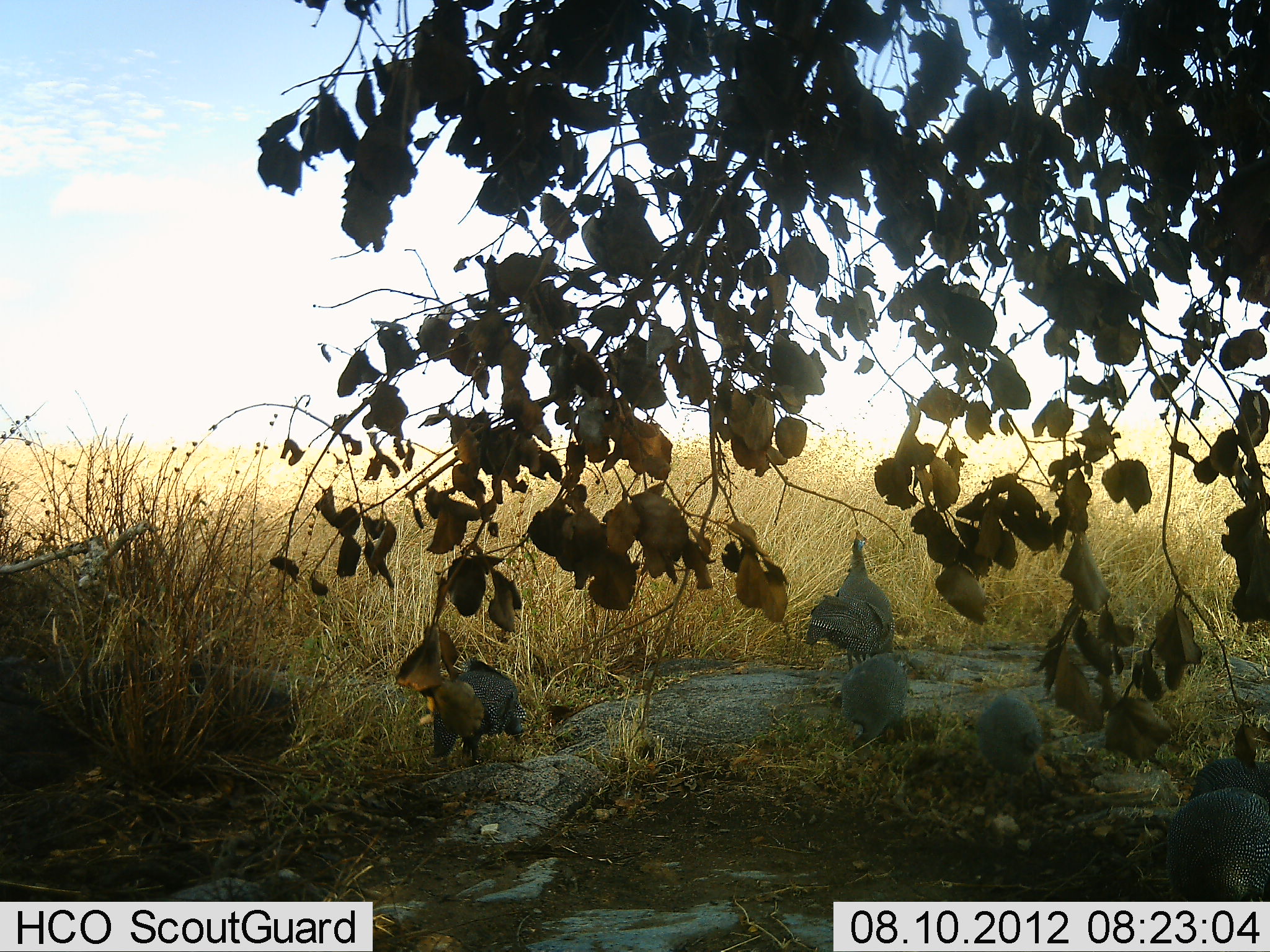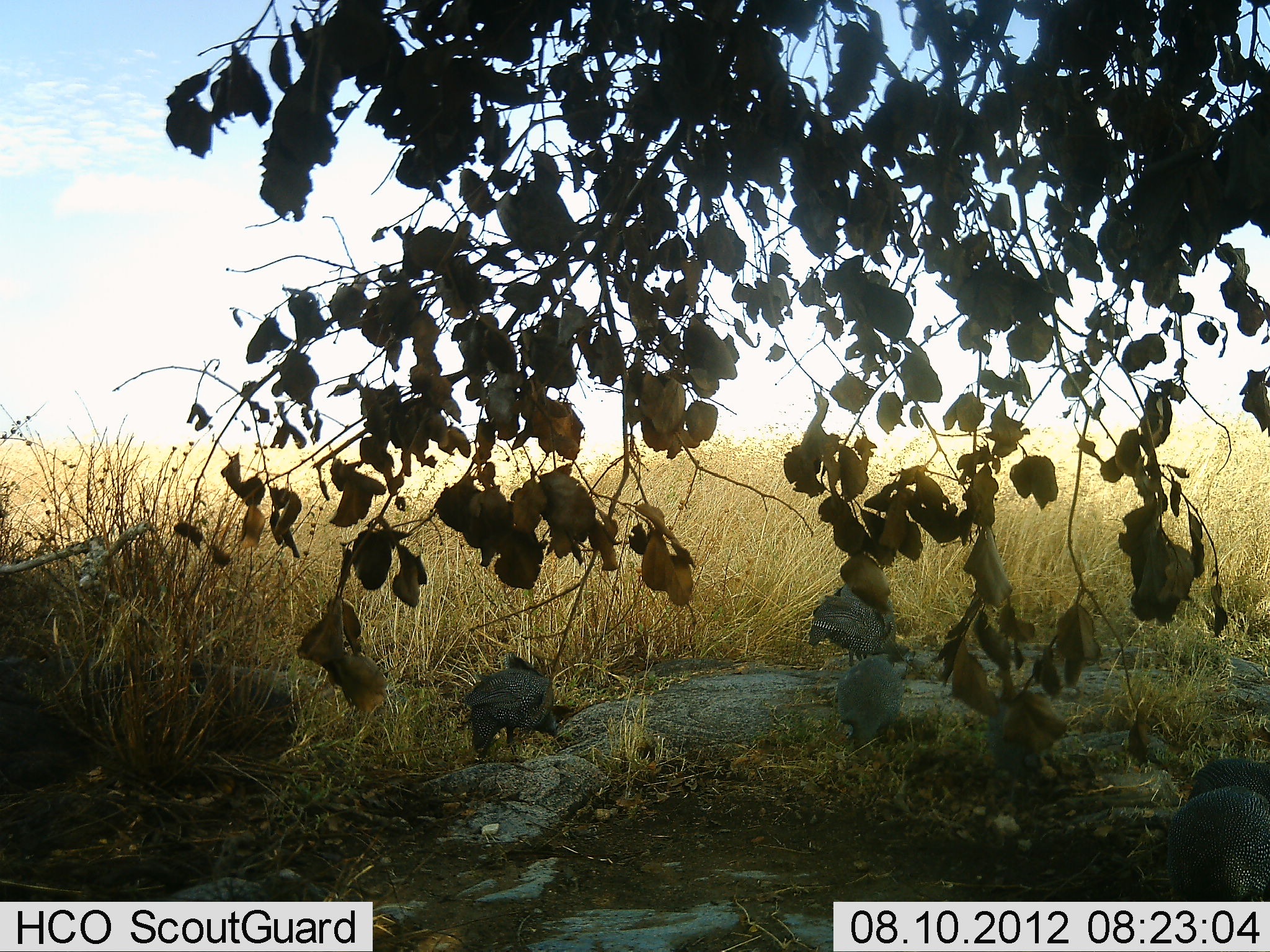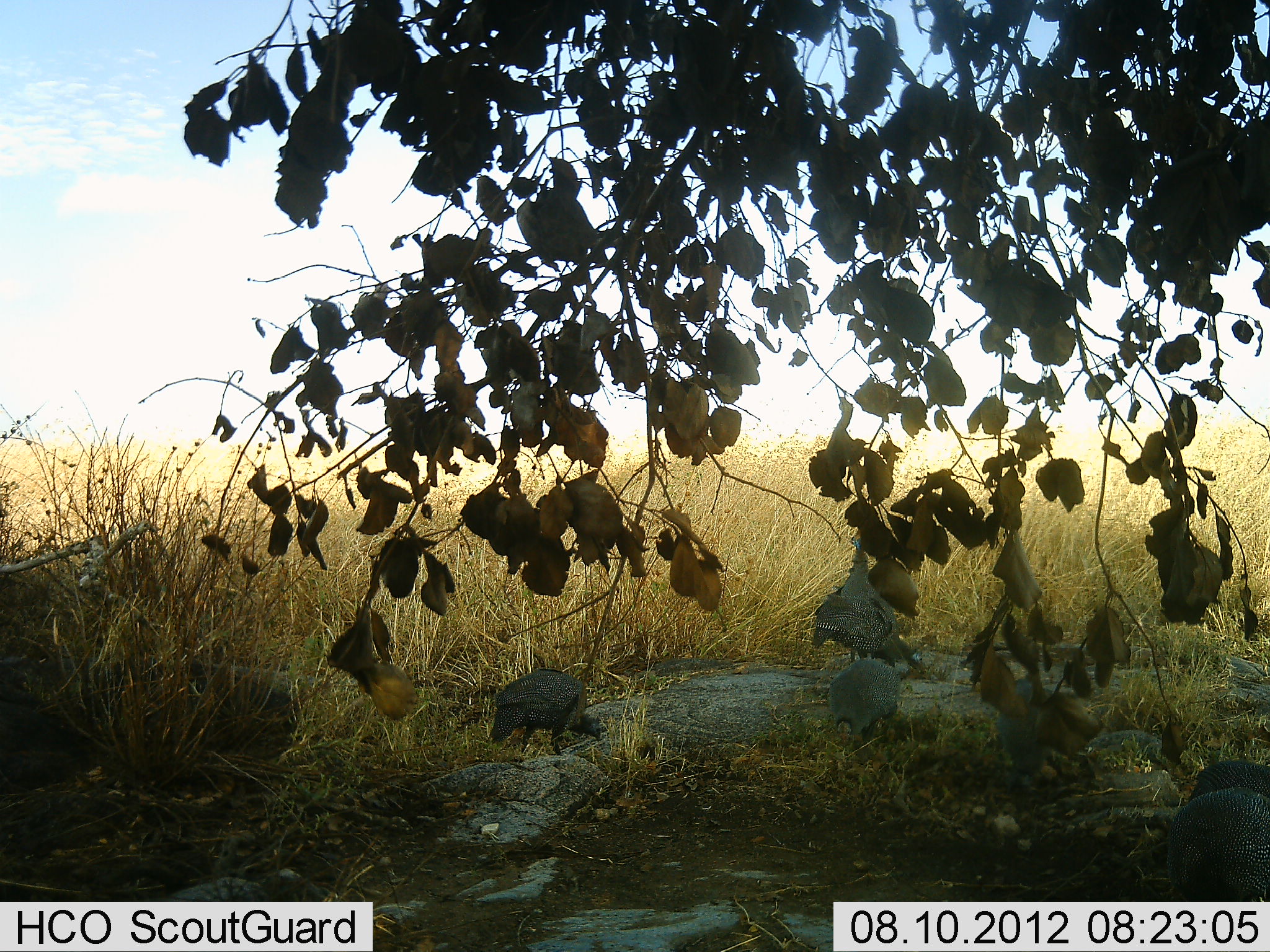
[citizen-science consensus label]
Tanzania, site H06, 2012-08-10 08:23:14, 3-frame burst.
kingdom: Animalia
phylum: Chordata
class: Aves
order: Galliformes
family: Numididae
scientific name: Numididae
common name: guinea fowl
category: guineafowl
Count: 6.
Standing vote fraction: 50%.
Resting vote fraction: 0%.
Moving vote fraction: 30%.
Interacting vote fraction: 0%.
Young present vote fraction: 0%.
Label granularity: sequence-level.